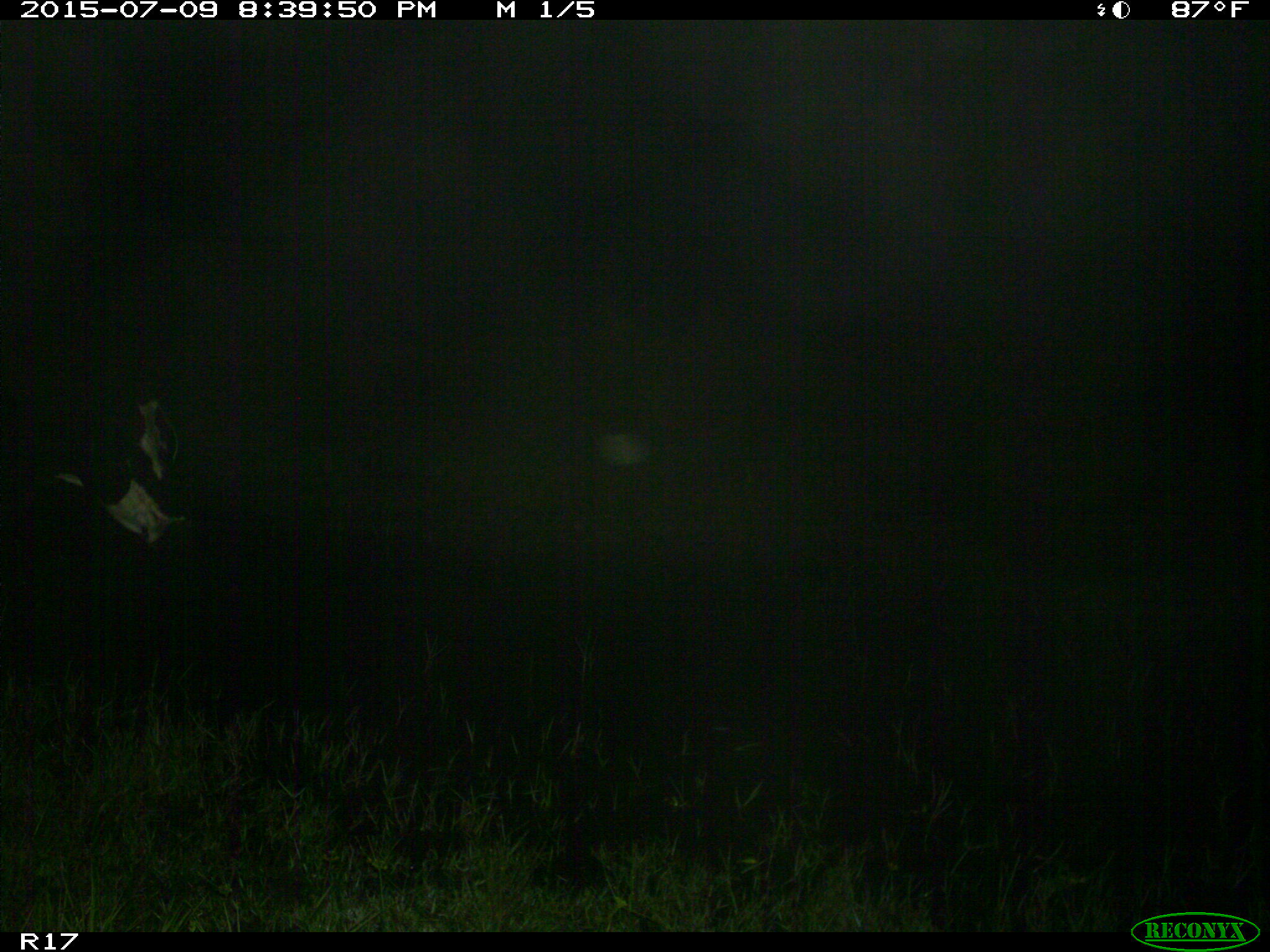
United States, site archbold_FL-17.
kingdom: Animalia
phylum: Chordata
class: Mammalia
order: Artiodactyla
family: Bovidae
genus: Bos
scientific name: Bos taurus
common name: domestic cow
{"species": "Bos taurus (domestic cow)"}